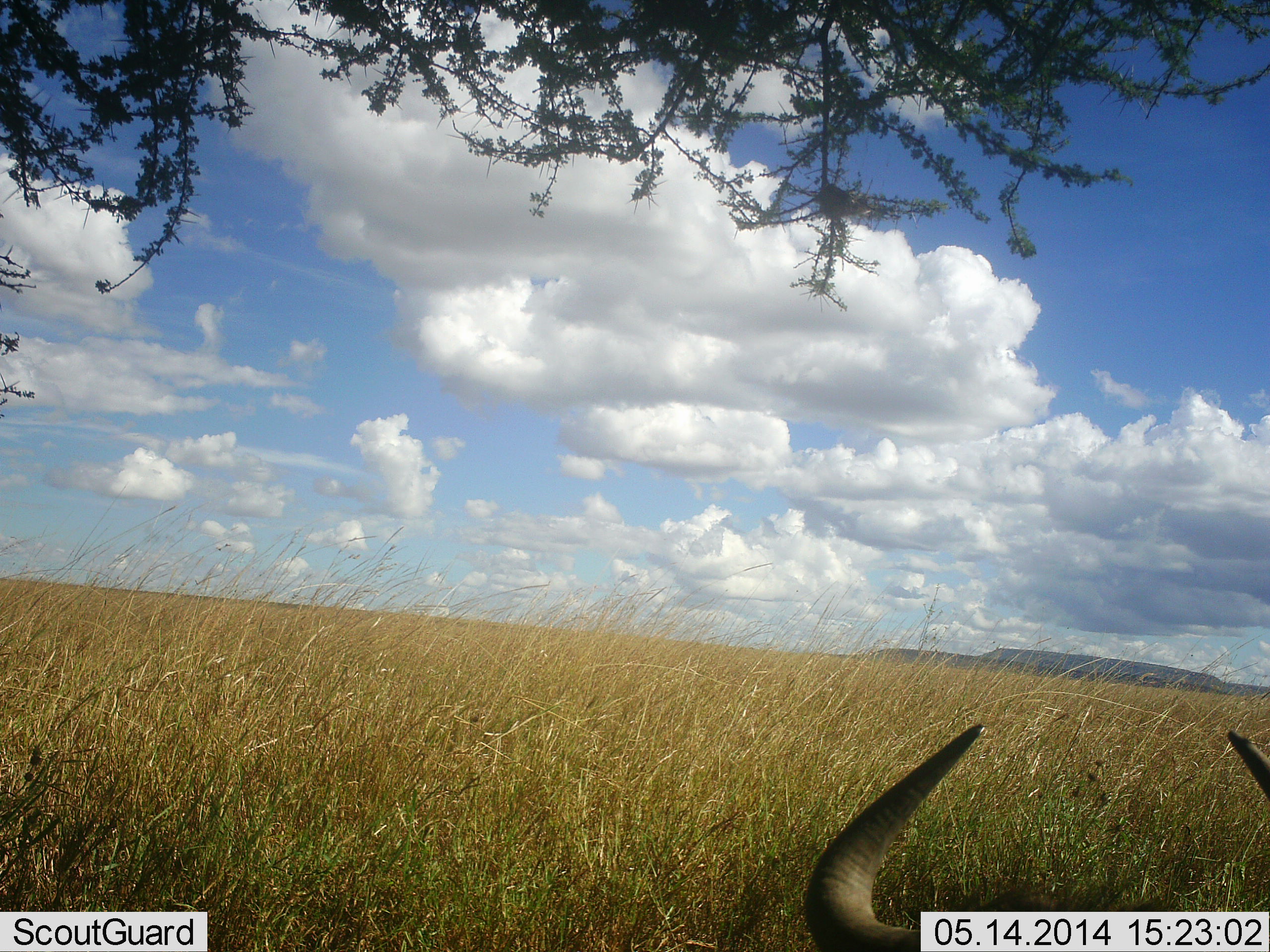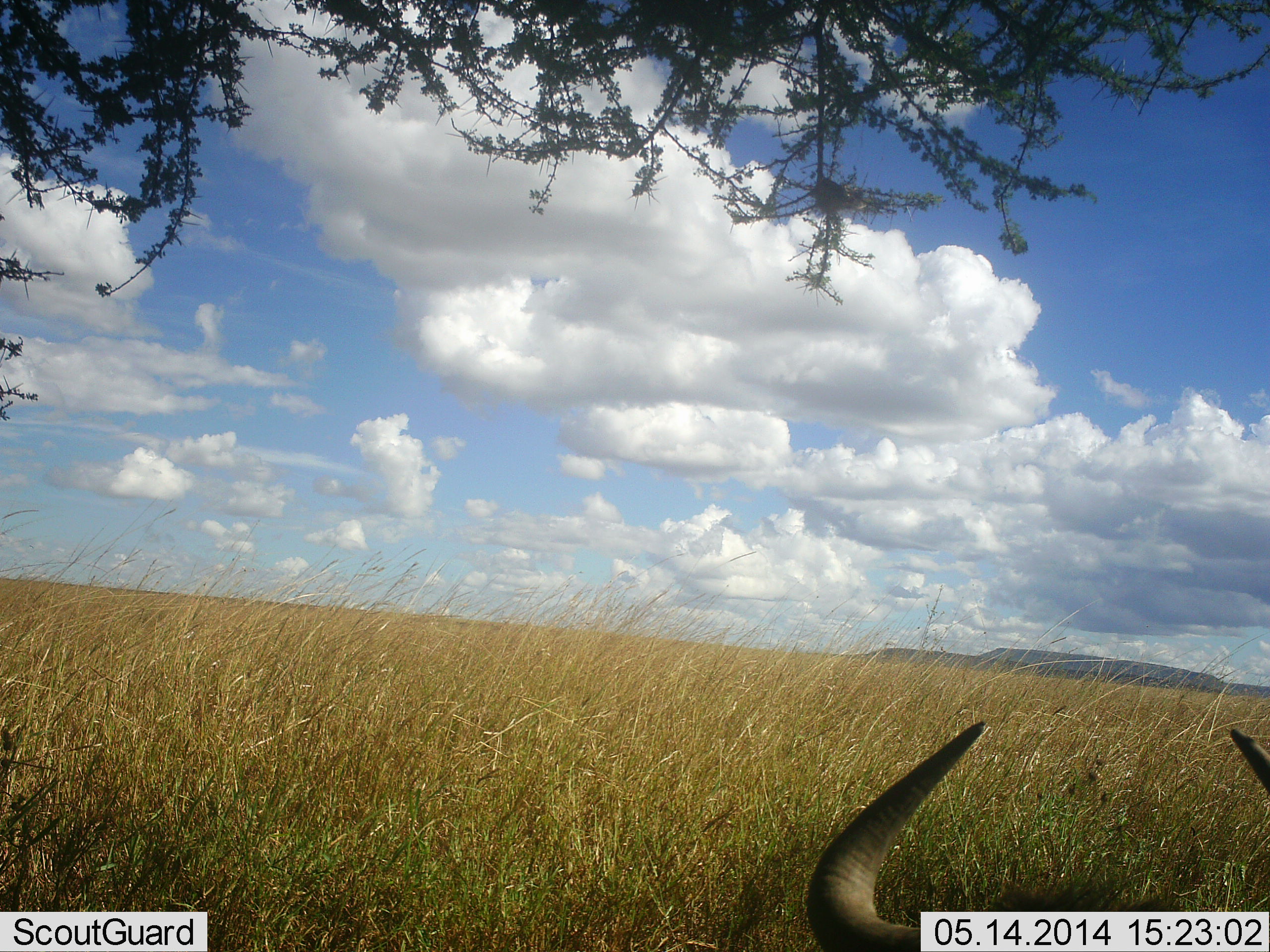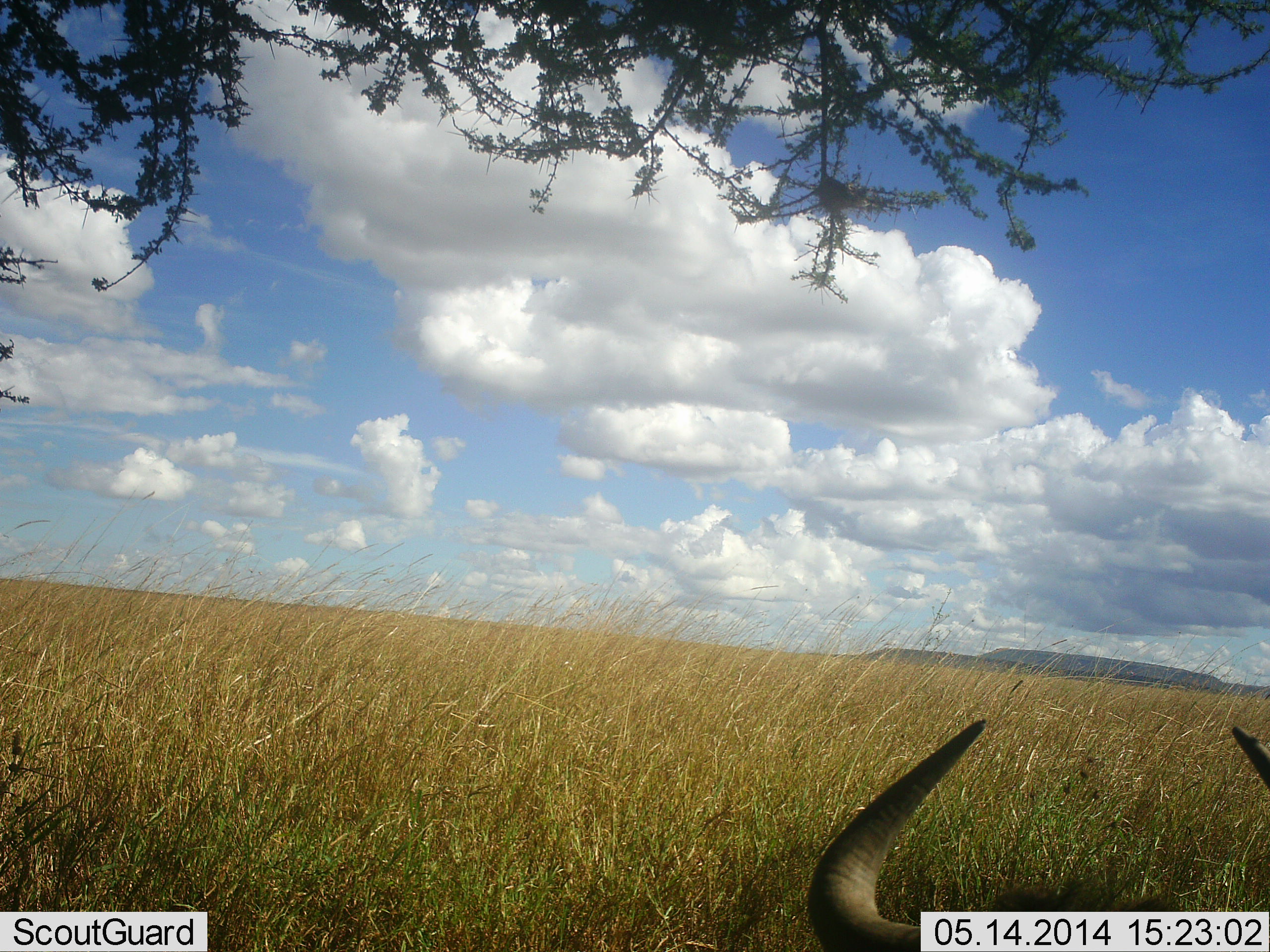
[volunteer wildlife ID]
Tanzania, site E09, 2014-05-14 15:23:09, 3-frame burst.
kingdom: Animalia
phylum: Chordata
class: Mammalia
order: Artiodactyla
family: Bovidae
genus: Connochaetes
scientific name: Connochaetes taurinus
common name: blue wildebeest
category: wildebeest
Wildebeest (blue wildebeest) (Connochaetes taurinus), count 1. Behavior (volunteer vote fractions): standing 10%, resting 80%, moving 0%, interacting 0%. Young present (vote fraction): 0%. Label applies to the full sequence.